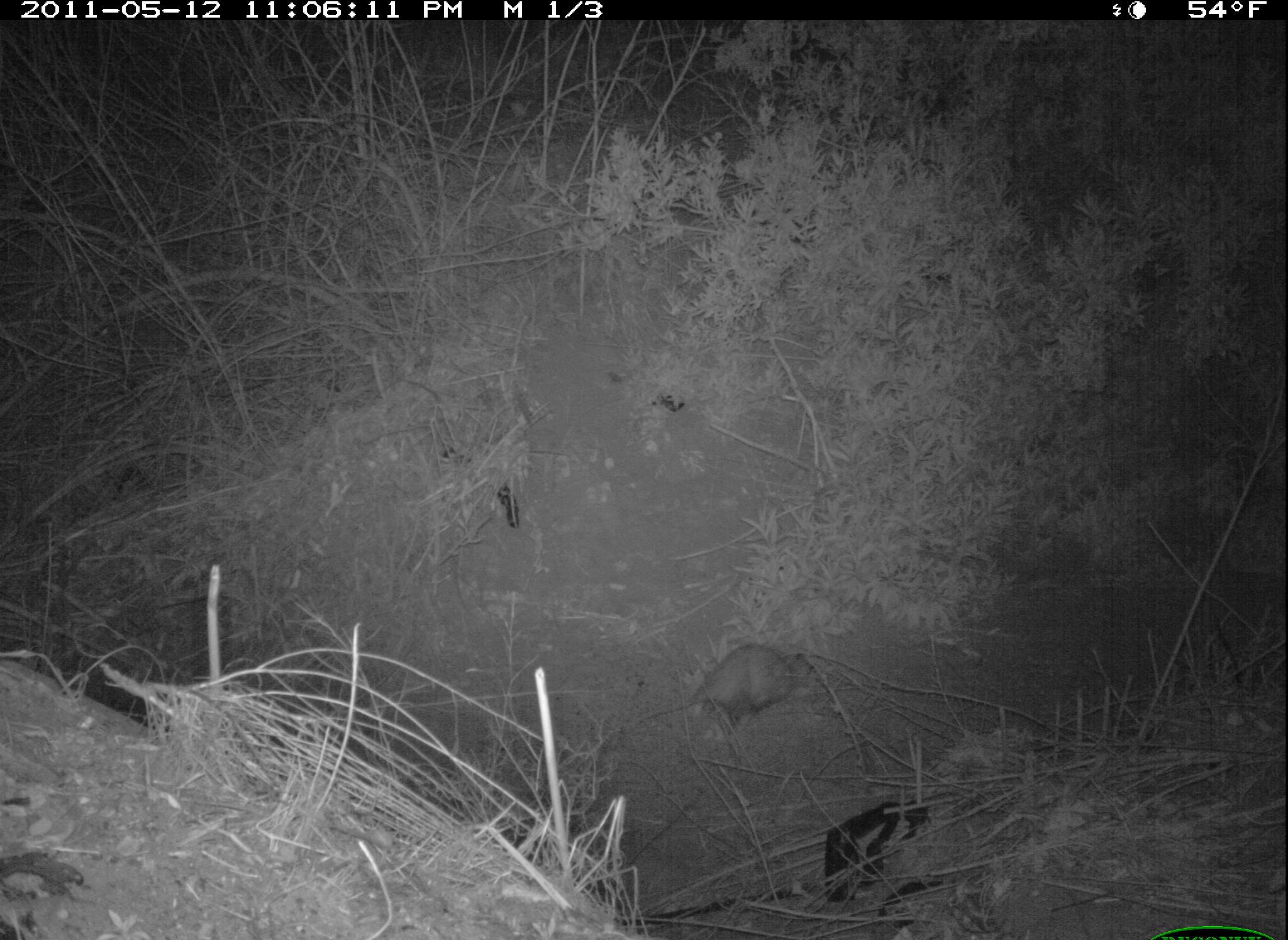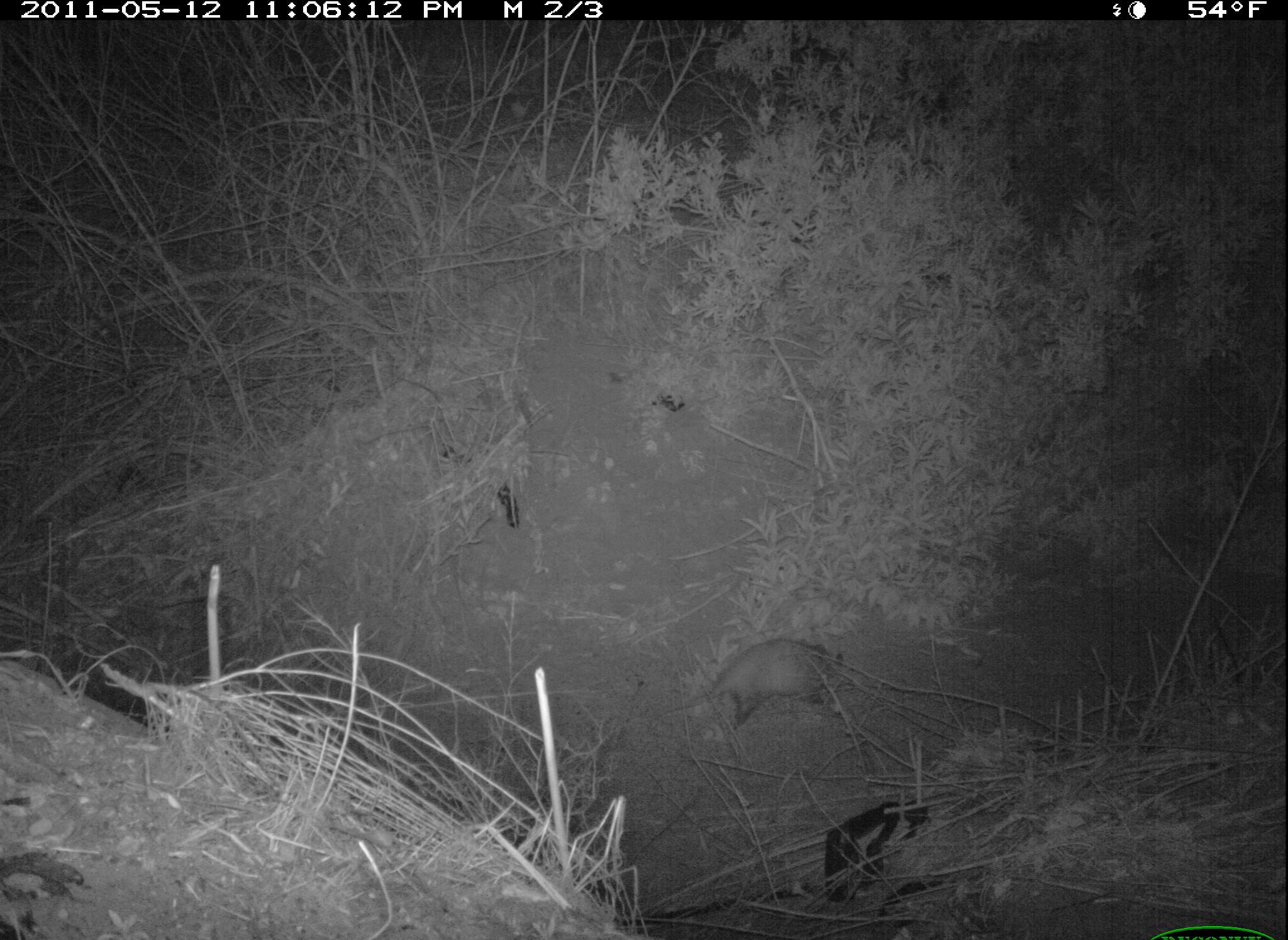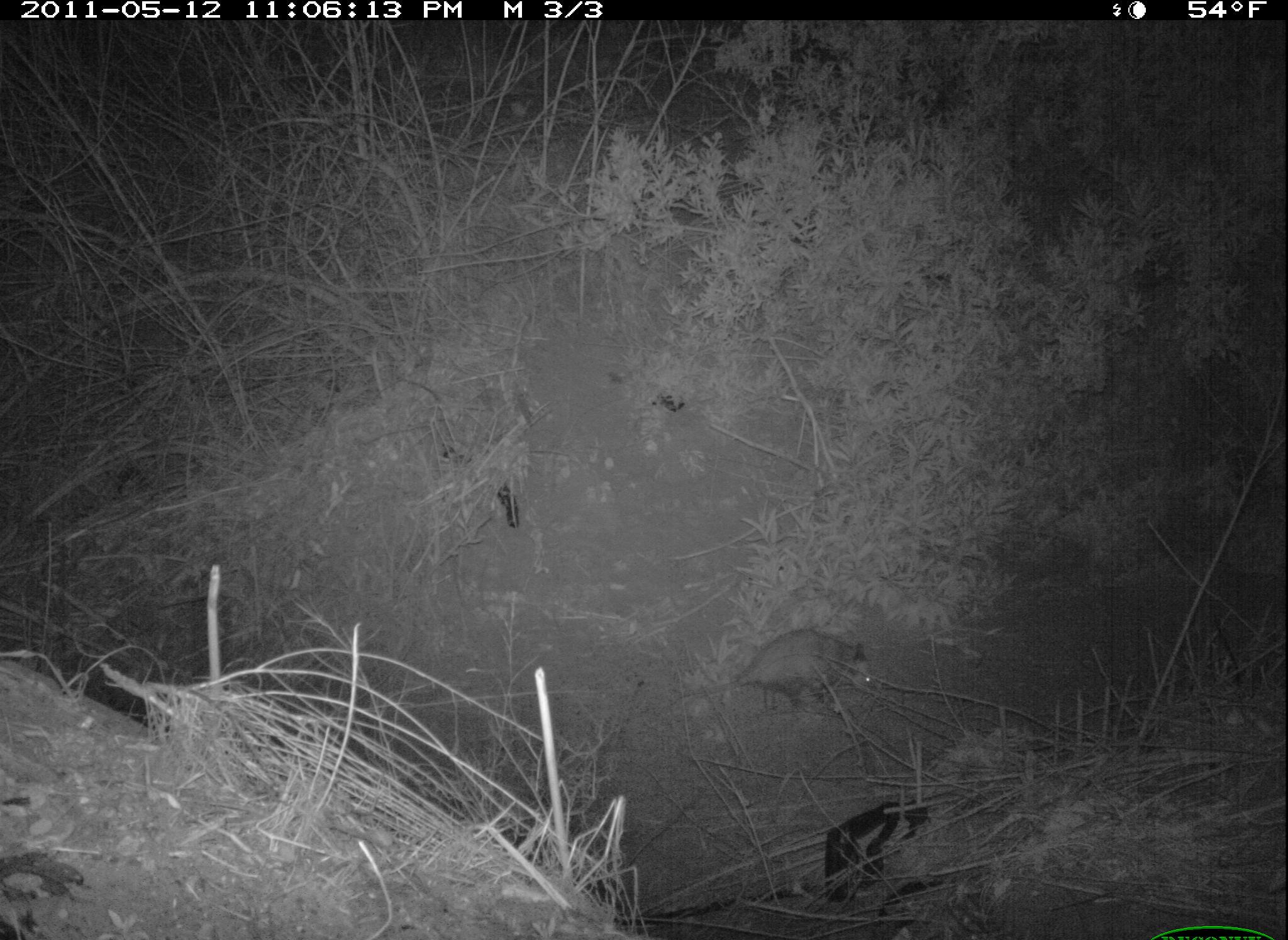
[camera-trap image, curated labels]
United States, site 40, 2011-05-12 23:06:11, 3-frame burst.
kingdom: Animalia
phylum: Chordata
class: Mammalia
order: Didelphimorphia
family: Didelphidae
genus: Didelphis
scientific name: Didelphis virginiana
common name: virginia opossum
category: opossum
Opossum (virginia opossum) (Didelphis virginiana).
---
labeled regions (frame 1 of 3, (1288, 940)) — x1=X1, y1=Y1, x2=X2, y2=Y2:
opossum: x1=626, y1=631, x2=828, y2=757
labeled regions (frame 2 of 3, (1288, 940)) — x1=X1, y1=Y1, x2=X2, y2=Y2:
opossum: x1=647, y1=635, x2=855, y2=746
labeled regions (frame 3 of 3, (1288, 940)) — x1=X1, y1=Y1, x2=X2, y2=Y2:
opossum: x1=737, y1=622, x2=871, y2=709